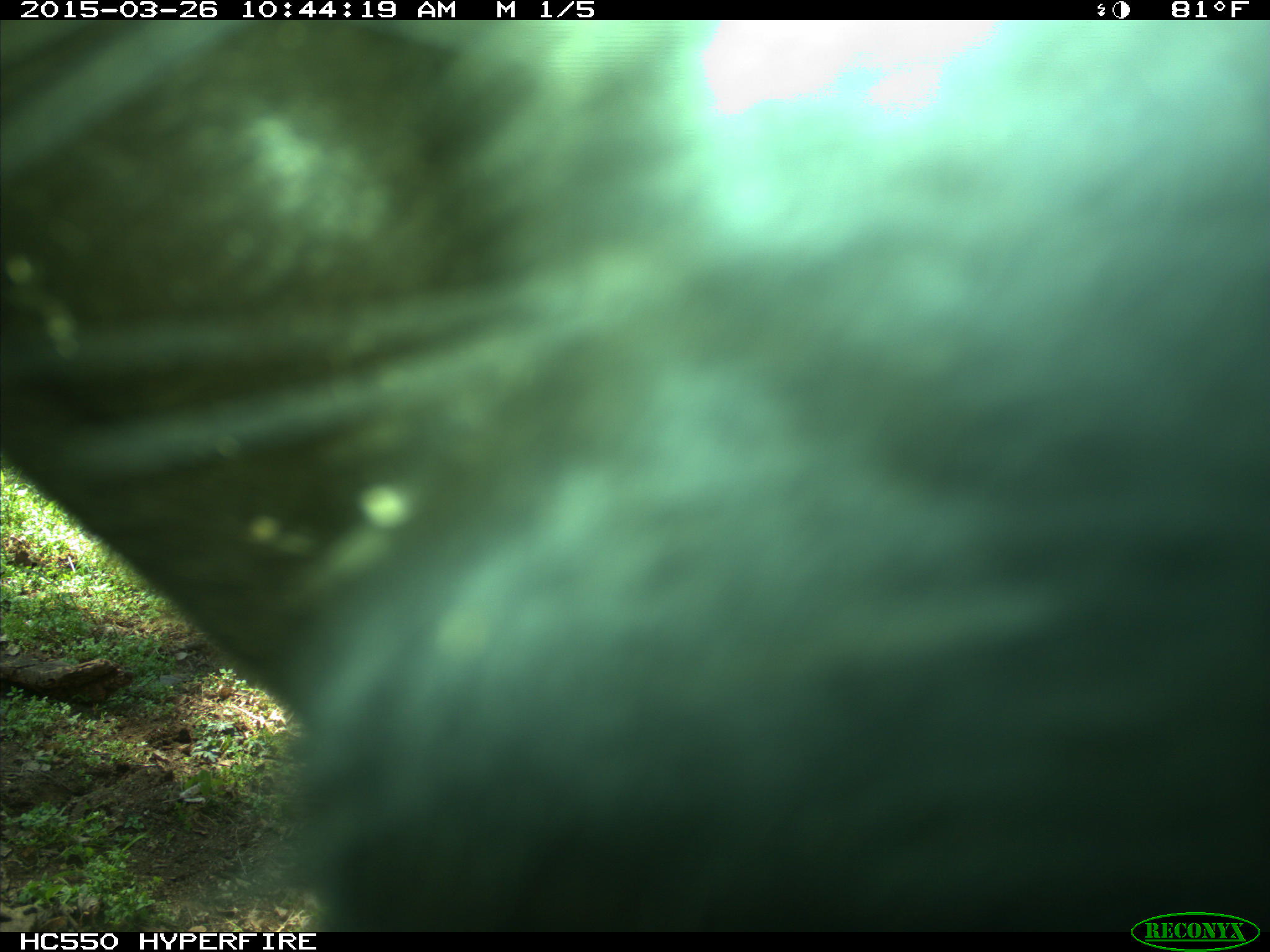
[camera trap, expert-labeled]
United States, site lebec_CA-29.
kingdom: Animalia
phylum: Chordata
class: Mammalia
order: Artiodactyla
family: Bovidae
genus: Bos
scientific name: Bos taurus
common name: domestic cow